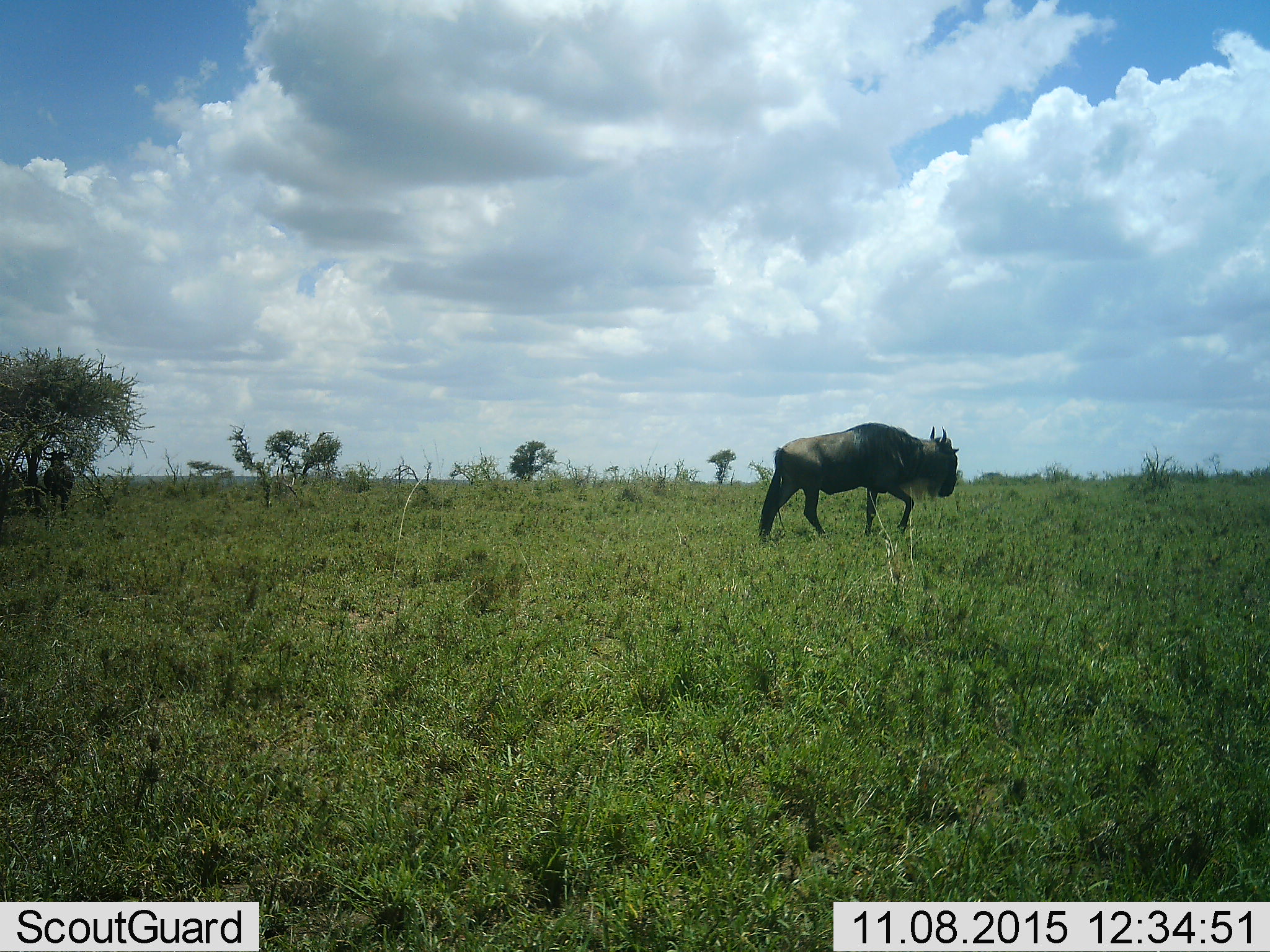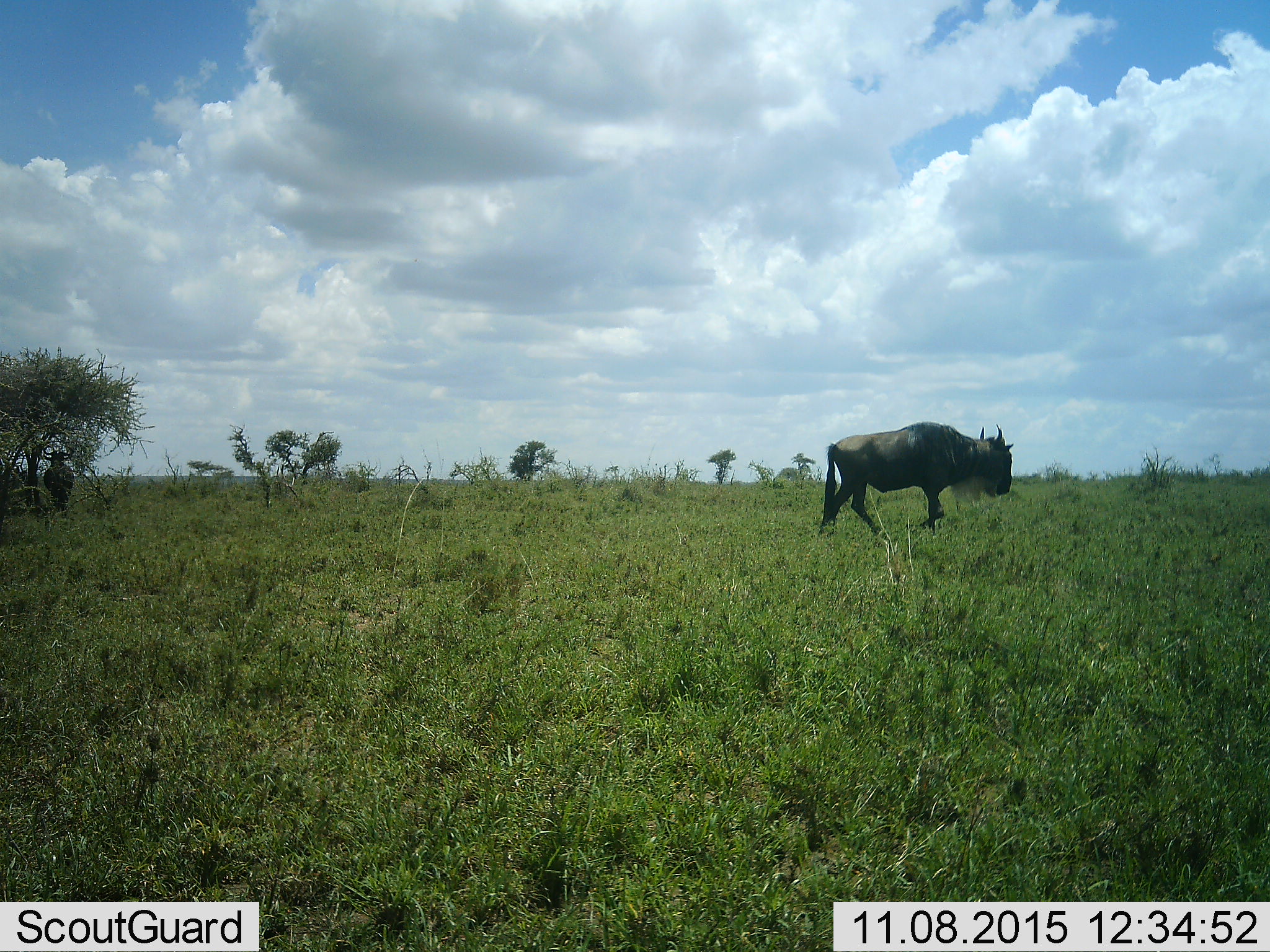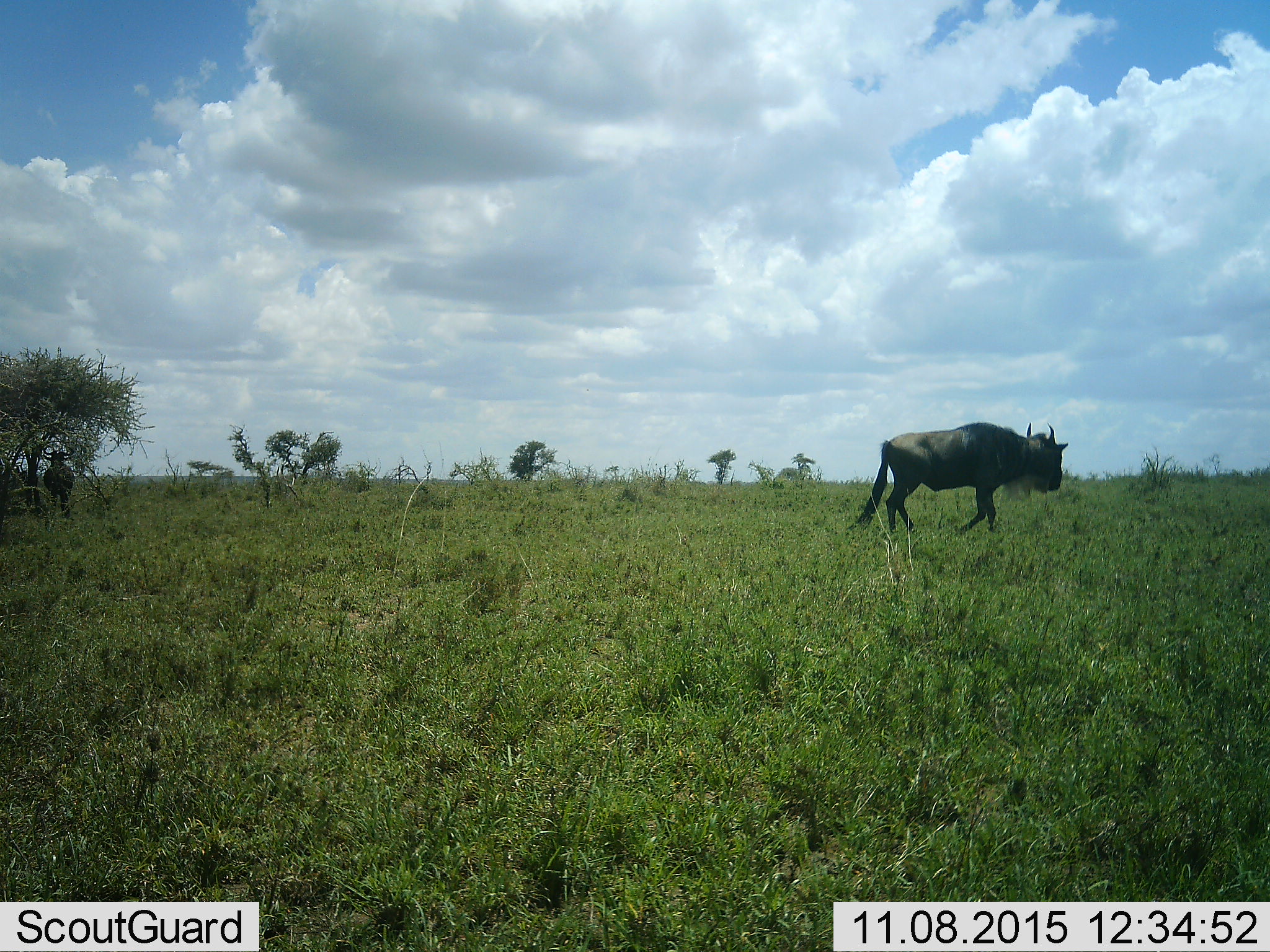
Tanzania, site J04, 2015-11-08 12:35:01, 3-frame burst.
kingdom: Animalia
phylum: Chordata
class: Mammalia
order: Artiodactyla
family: Bovidae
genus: Connochaetes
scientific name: Connochaetes taurinus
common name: blue wildebeest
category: wildebeest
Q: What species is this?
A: Wildebeest (blue wildebeest) (Connochaetes taurinus).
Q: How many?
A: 1.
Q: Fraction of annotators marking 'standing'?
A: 38%.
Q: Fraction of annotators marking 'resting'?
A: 0%.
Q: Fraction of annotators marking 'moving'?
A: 88%.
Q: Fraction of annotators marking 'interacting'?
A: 0%.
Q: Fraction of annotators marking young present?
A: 0%.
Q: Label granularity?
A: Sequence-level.